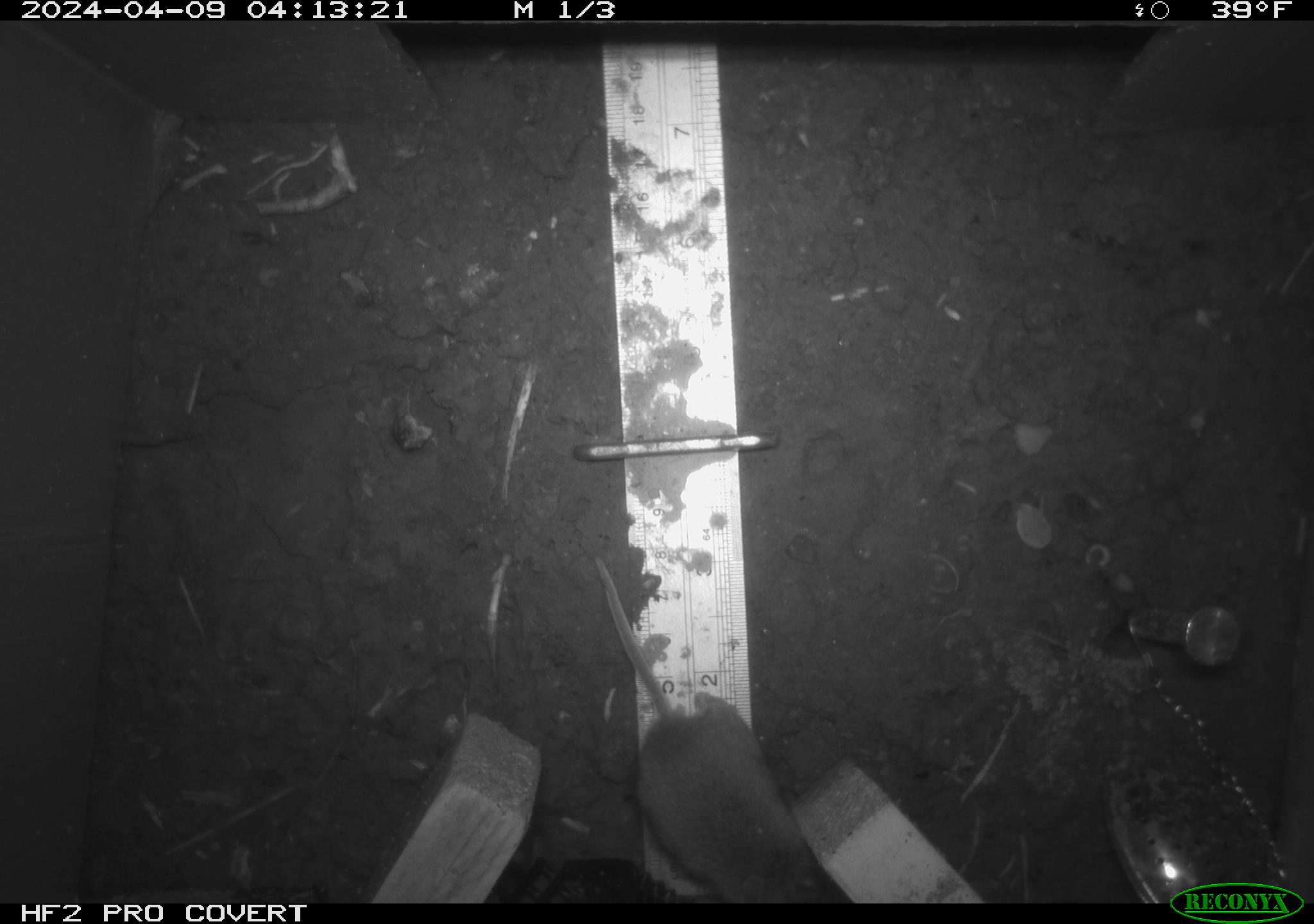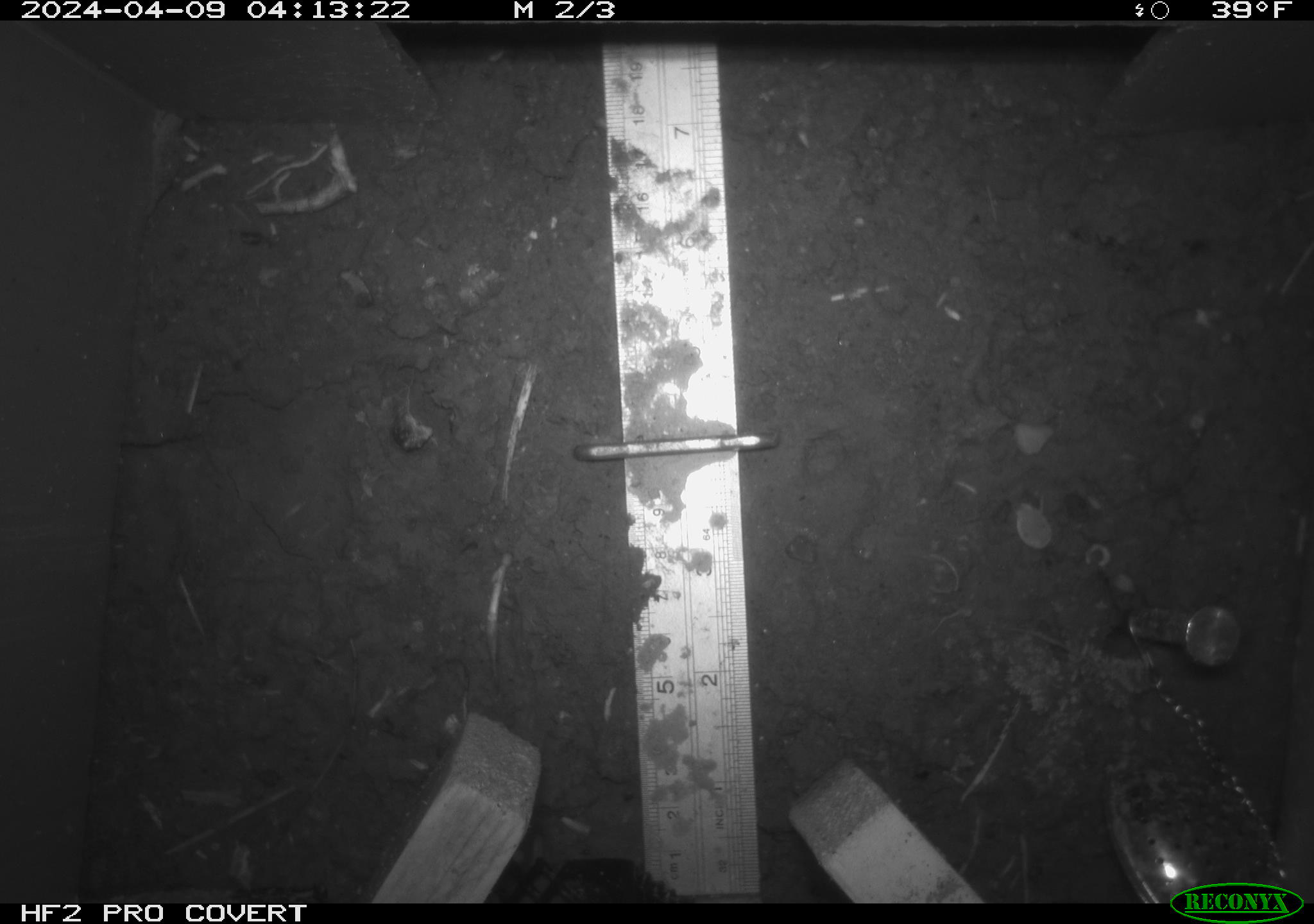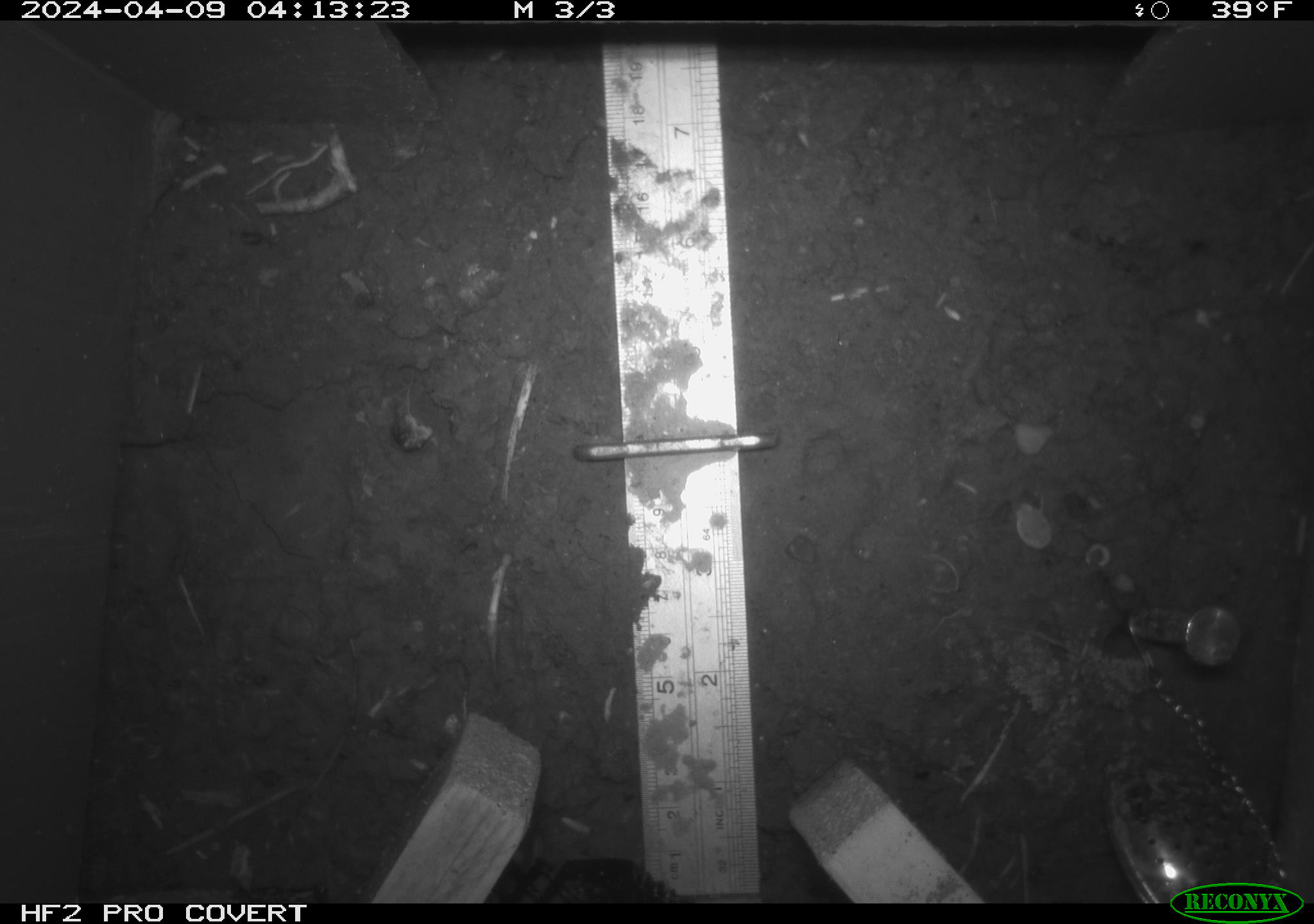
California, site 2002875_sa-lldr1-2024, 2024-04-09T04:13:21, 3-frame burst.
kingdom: Animalia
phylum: Chordata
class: Mammalia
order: Rodentia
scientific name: Rodentia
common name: mouse species